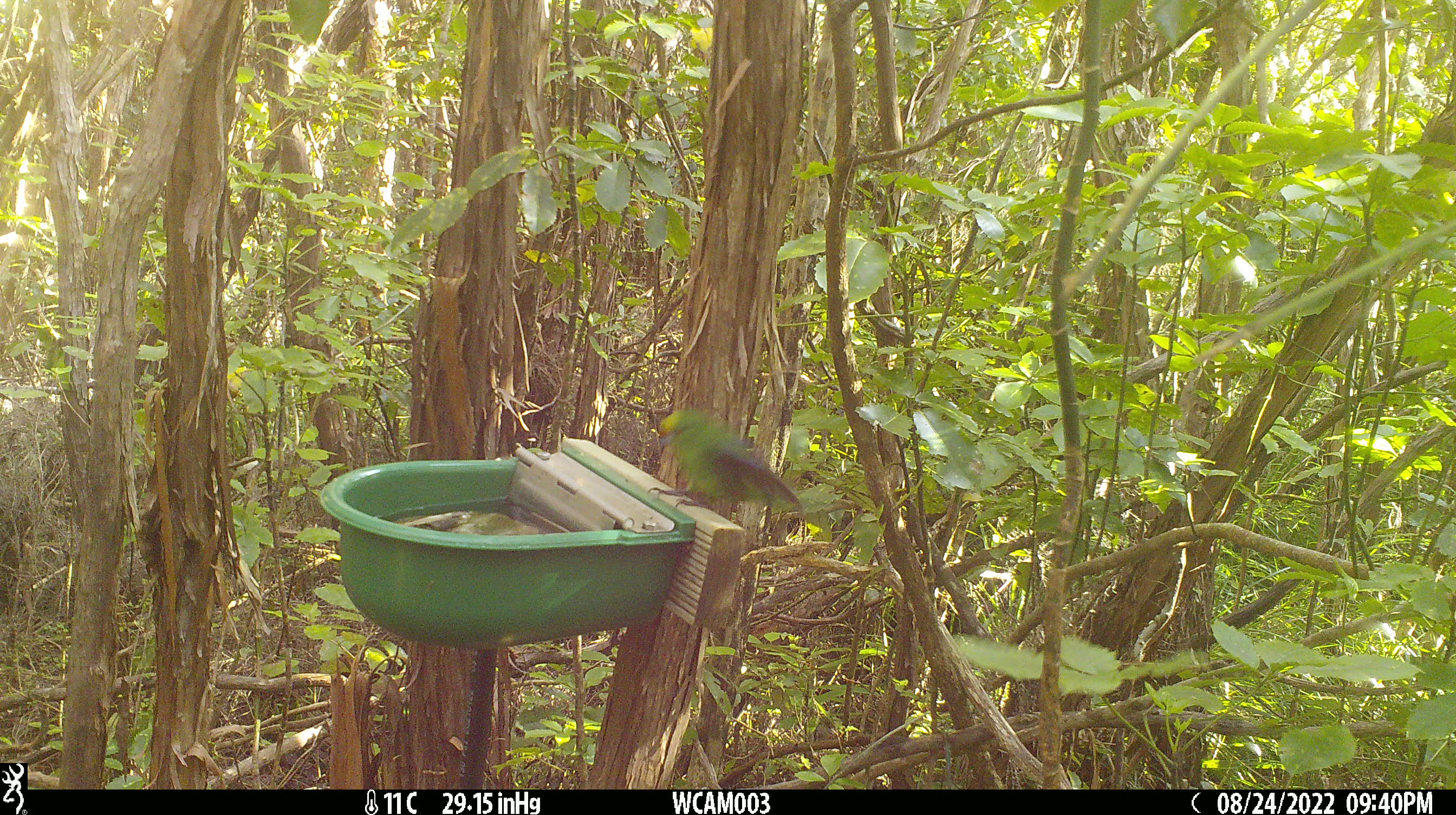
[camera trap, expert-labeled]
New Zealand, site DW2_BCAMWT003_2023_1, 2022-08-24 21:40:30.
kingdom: Animalia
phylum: Chordata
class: Aves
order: Psittaciformes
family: Psittaculidae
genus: Cyanoramphus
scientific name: Cyanoramphus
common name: parakeet